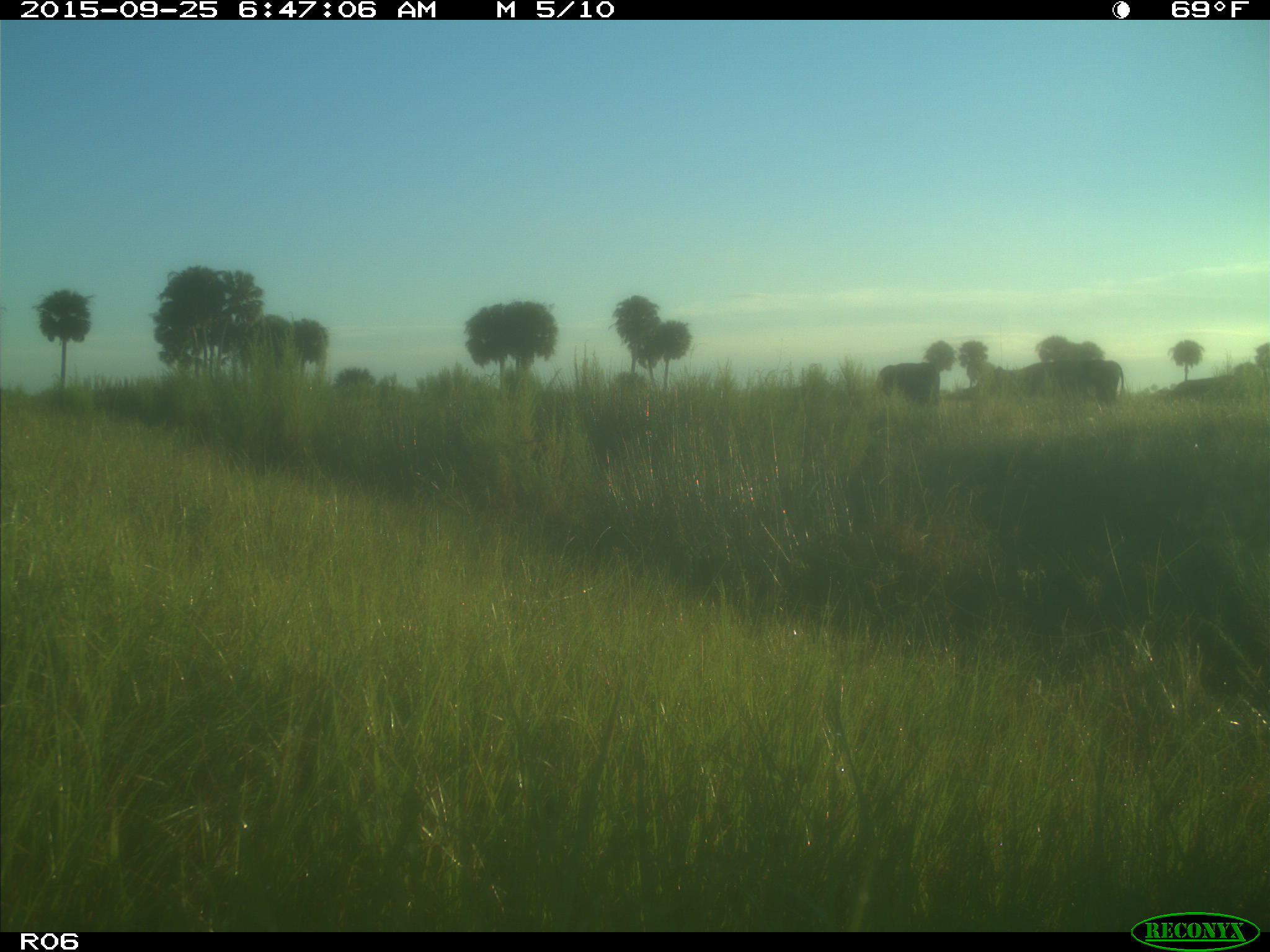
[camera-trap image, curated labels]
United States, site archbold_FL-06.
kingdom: Animalia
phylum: Chordata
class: Mammalia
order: Artiodactyla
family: Bovidae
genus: Bos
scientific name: Bos taurus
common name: domestic cow